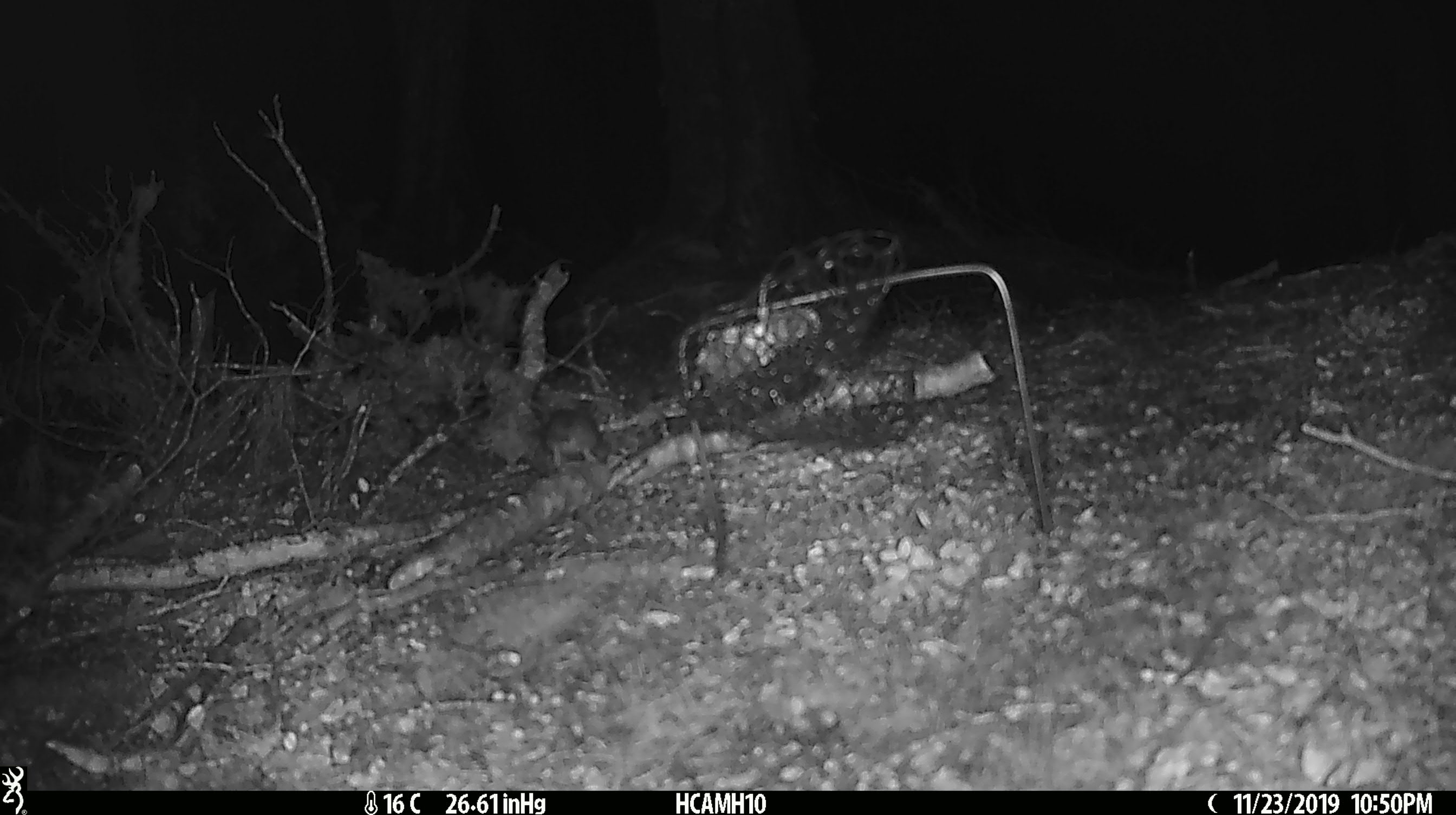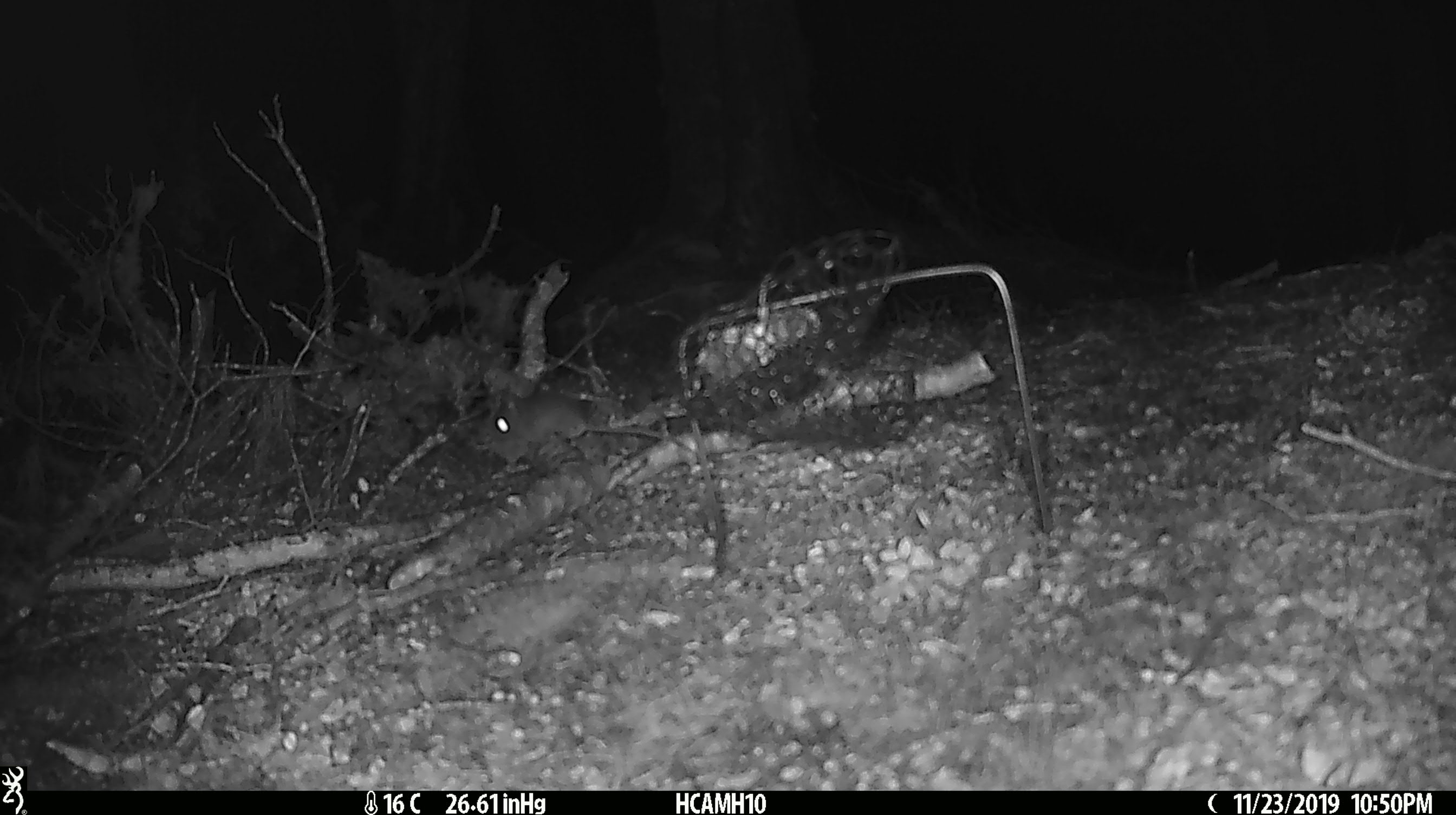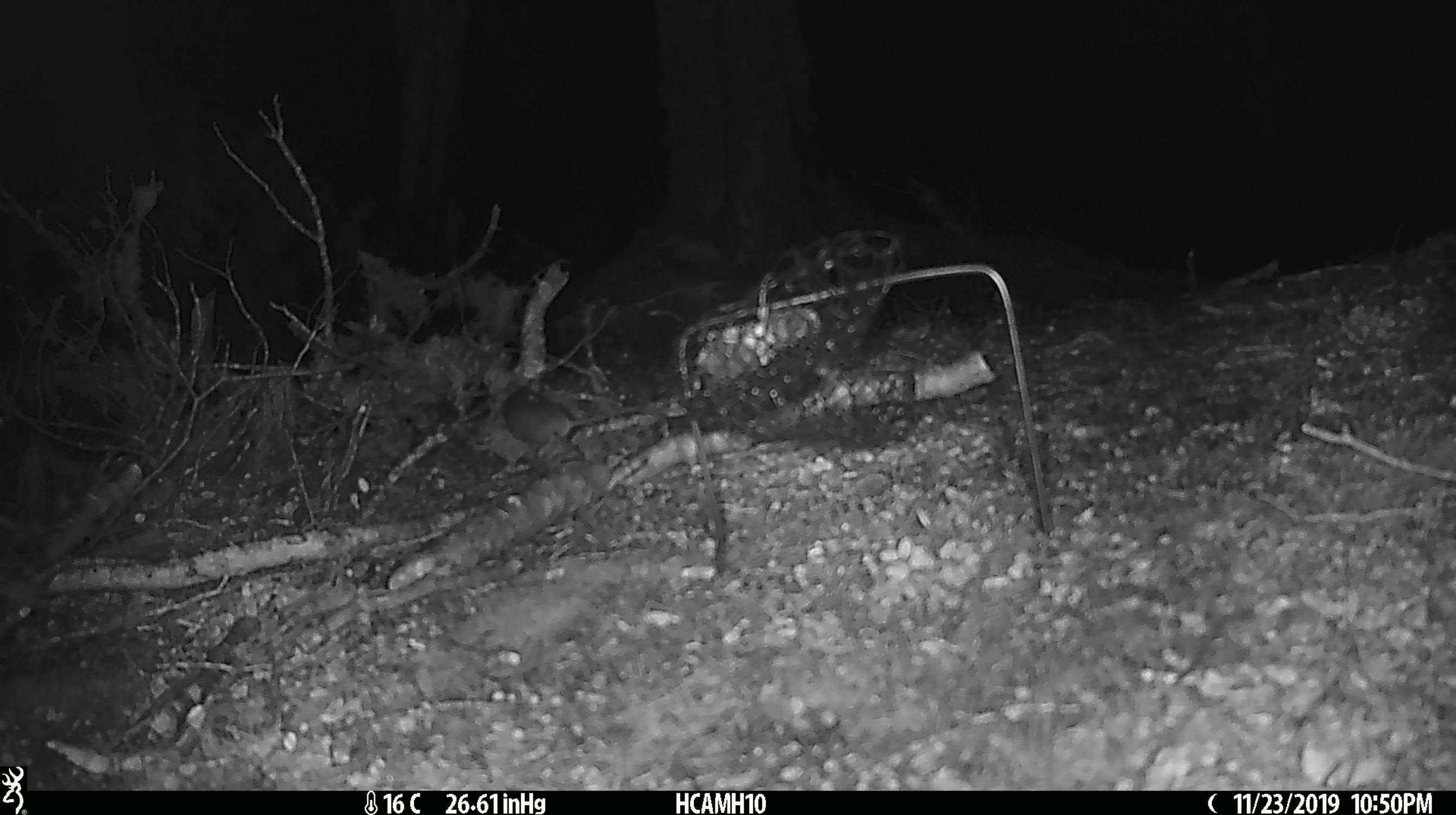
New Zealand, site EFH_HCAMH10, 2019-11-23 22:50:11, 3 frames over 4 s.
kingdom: Animalia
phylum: Chordata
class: Mammalia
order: Rodentia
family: Muridae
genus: Mus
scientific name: Mus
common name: mouse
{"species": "mouse (Mus)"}